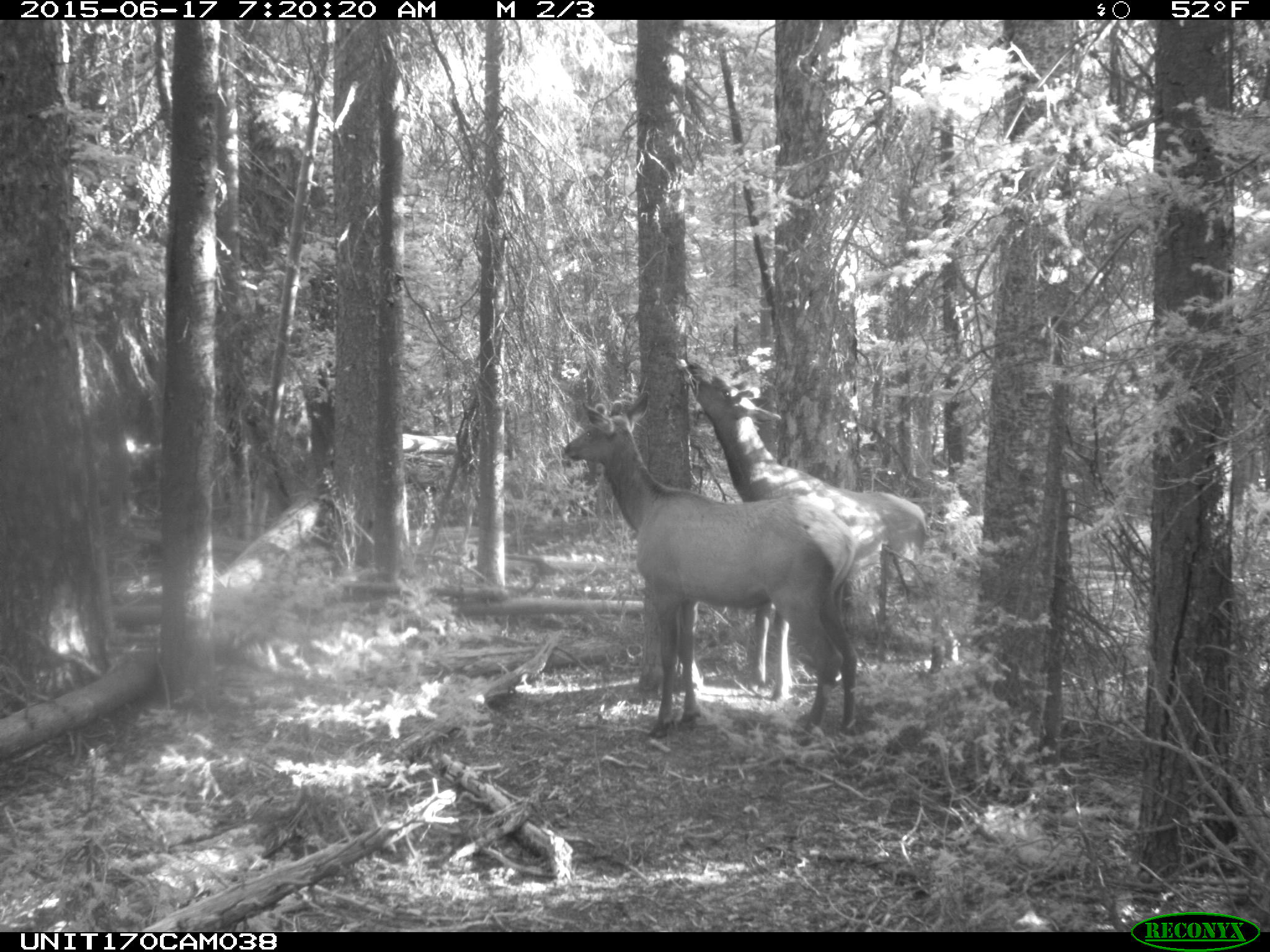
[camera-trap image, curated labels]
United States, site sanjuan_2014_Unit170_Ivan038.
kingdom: Animalia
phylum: Chordata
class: Mammalia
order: Artiodactyla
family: Cervidae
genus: Cervus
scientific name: Cervus elaphus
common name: red deer